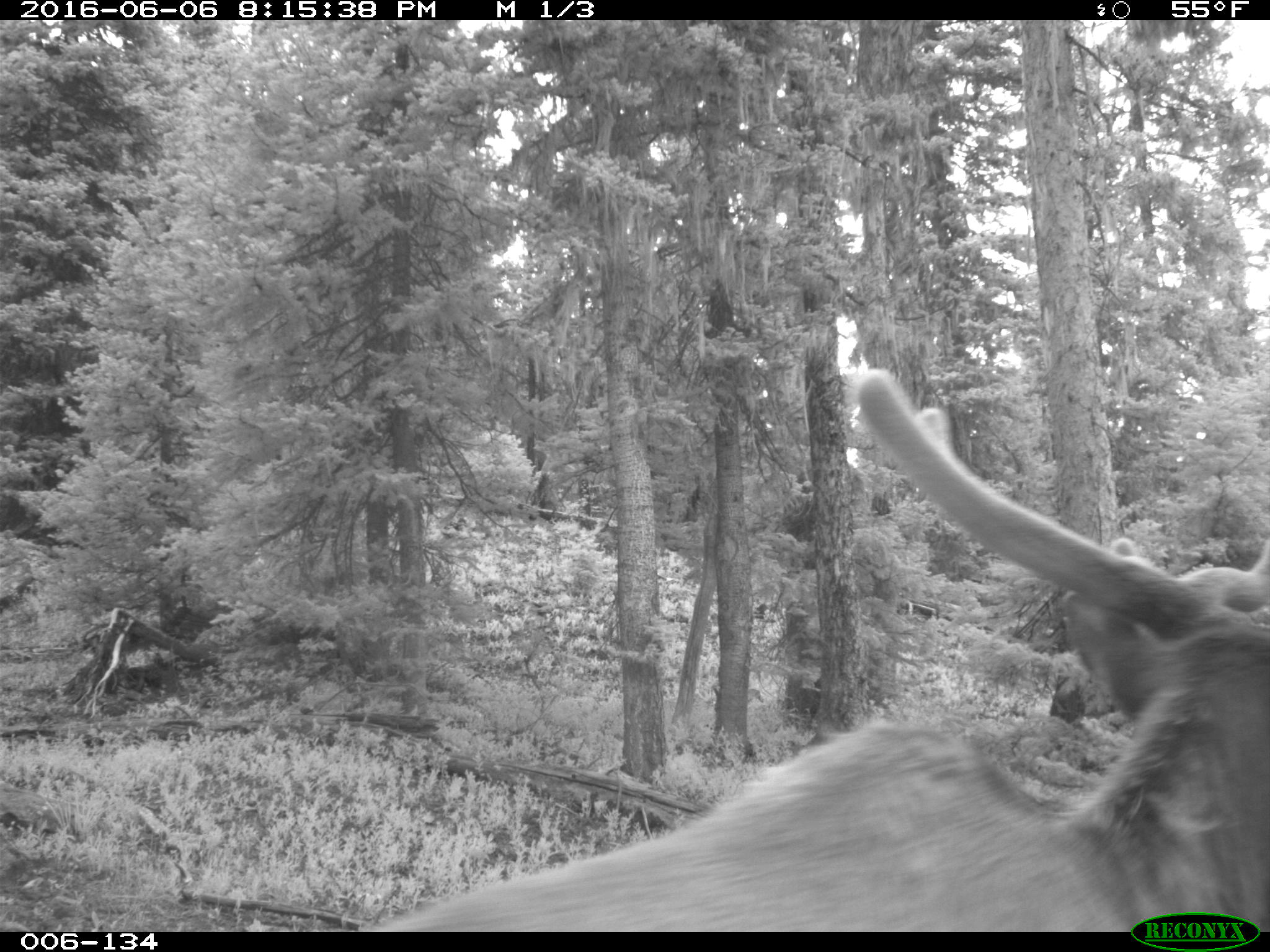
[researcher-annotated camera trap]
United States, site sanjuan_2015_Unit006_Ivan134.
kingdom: Animalia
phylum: Chordata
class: Mammalia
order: Artiodactyla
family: Cervidae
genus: Cervus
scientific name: Cervus elaphus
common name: red deer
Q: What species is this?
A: Cervus elaphus (red deer).